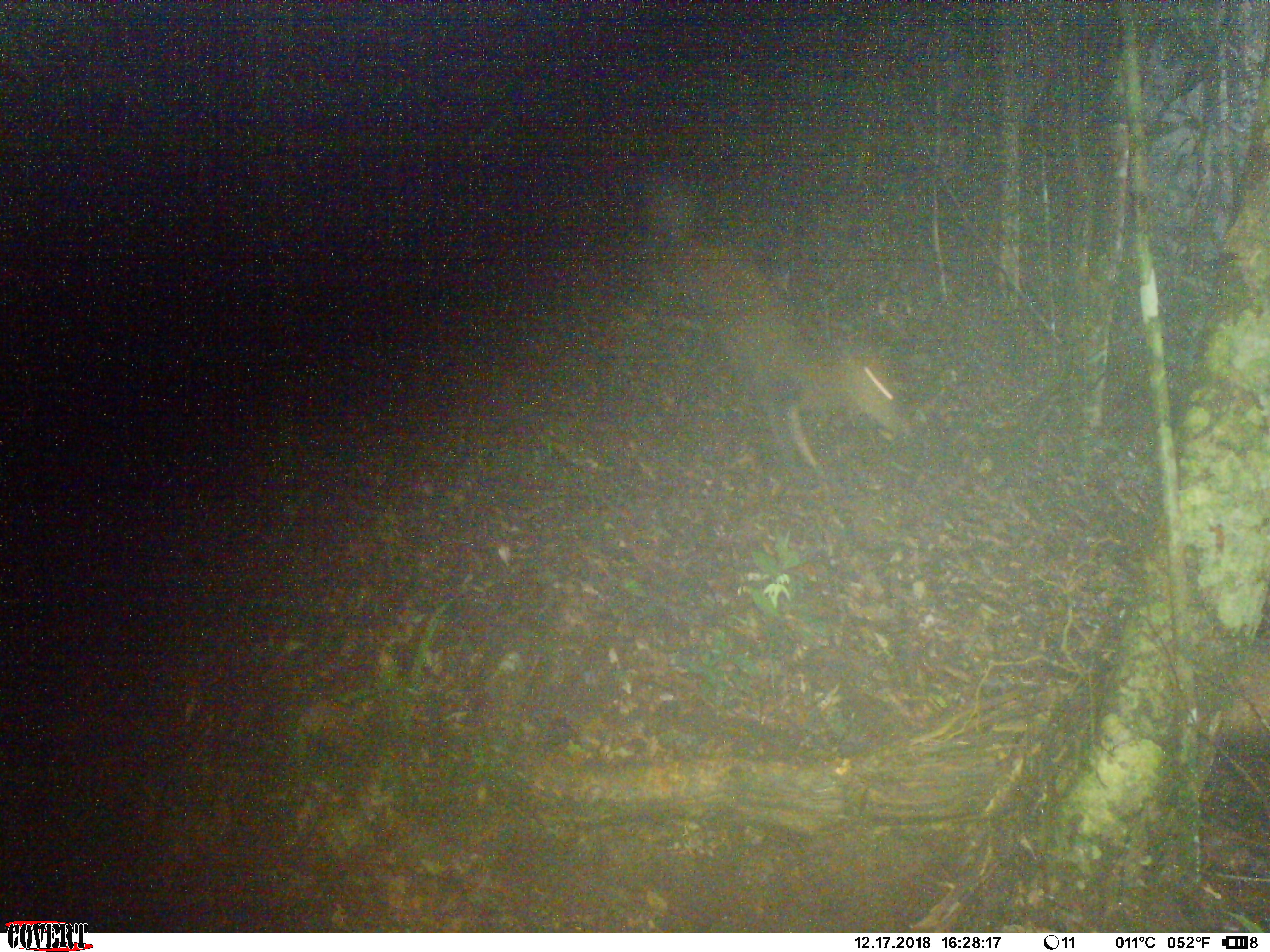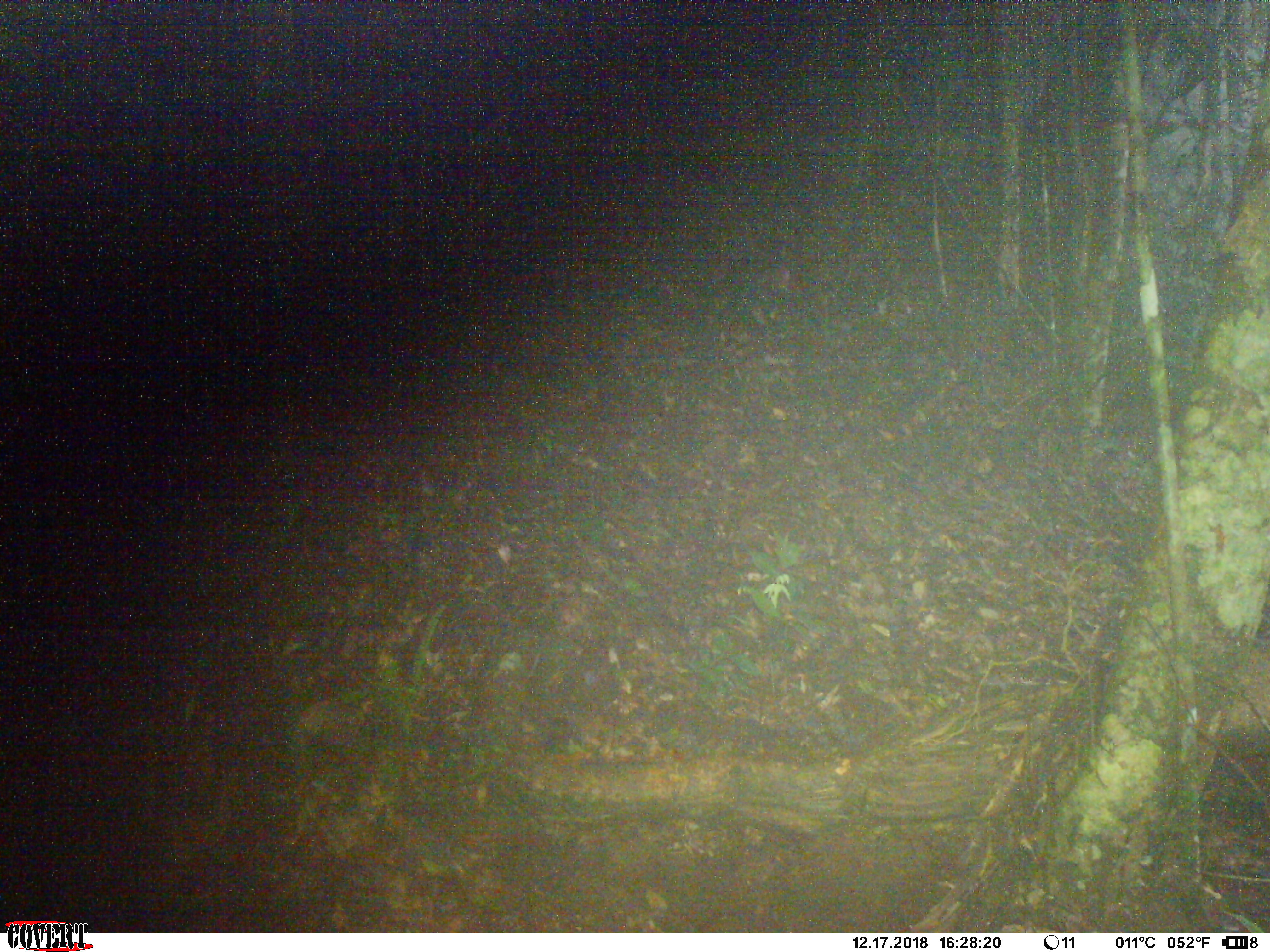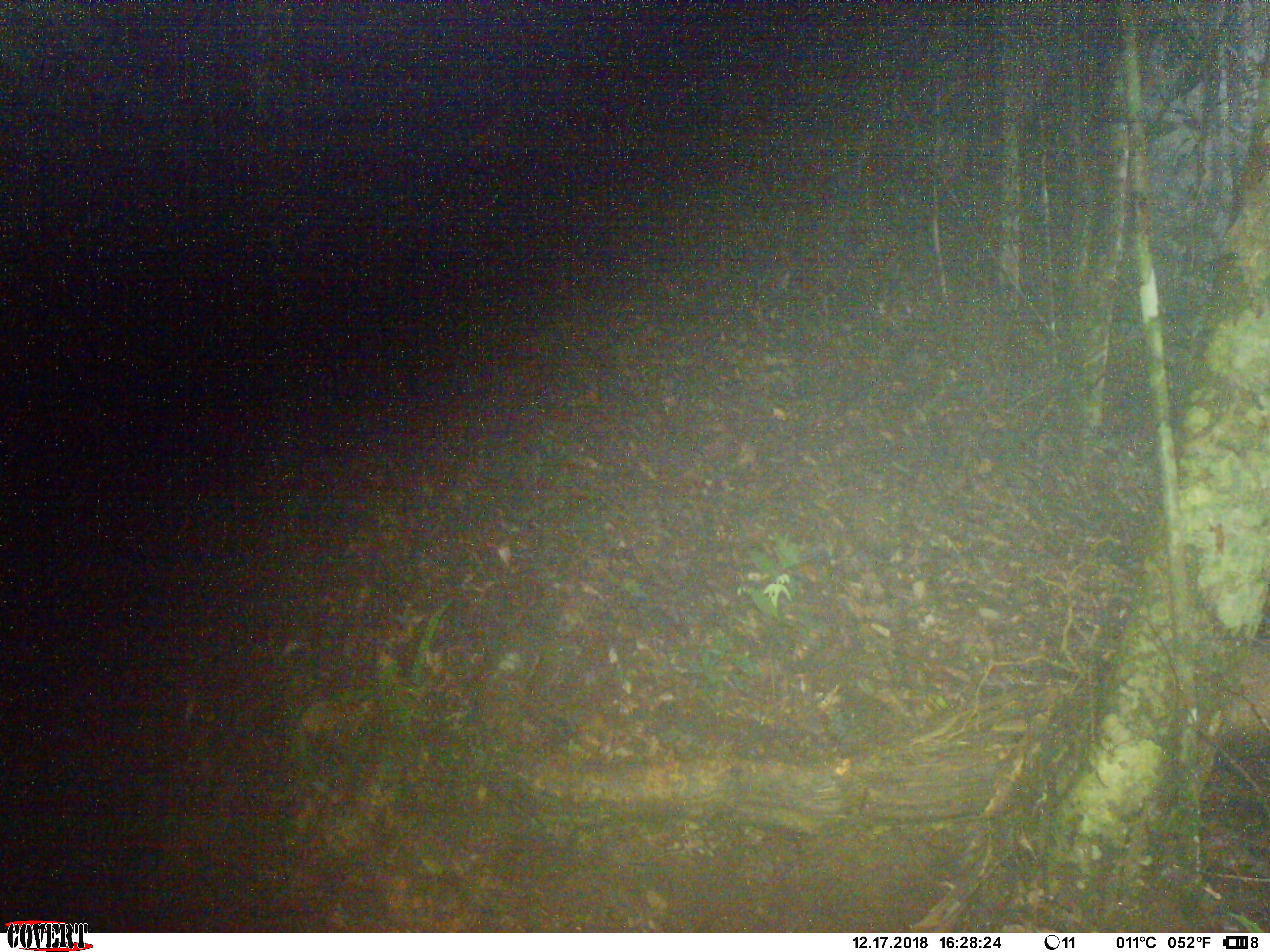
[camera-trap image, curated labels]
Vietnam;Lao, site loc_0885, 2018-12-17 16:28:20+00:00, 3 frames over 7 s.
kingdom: Animalia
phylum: Chordata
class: Mammalia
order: Artiodactyla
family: Cervidae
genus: Muntiacus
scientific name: Muntiacus rooseveltorum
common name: roosevelt's muntjac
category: roosevelts muntjac group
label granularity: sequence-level